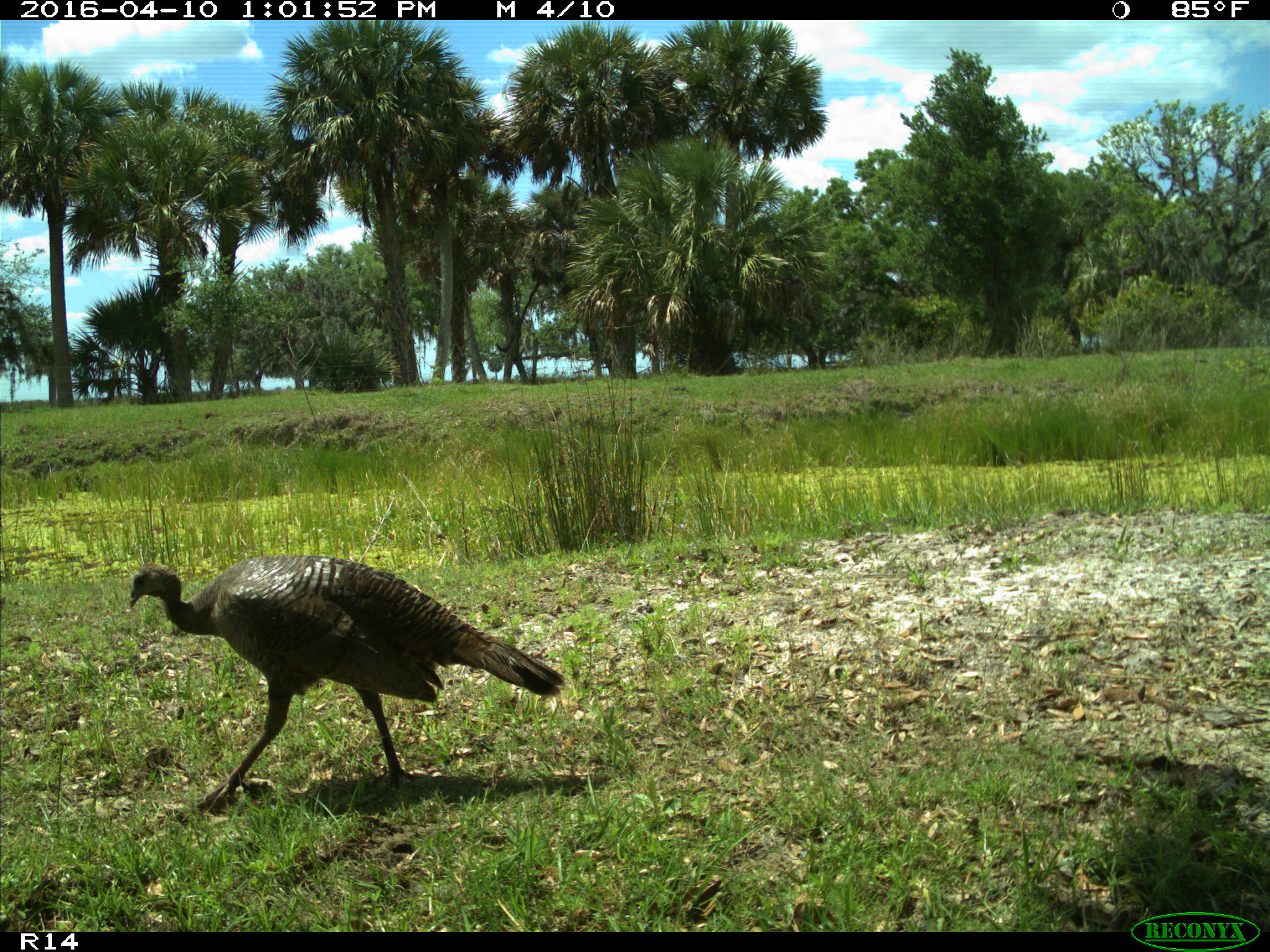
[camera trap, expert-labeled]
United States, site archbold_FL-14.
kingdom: Animalia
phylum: Chordata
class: Aves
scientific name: Aves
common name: birds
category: unidentified bird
Unidentified bird (birds) (Aves).